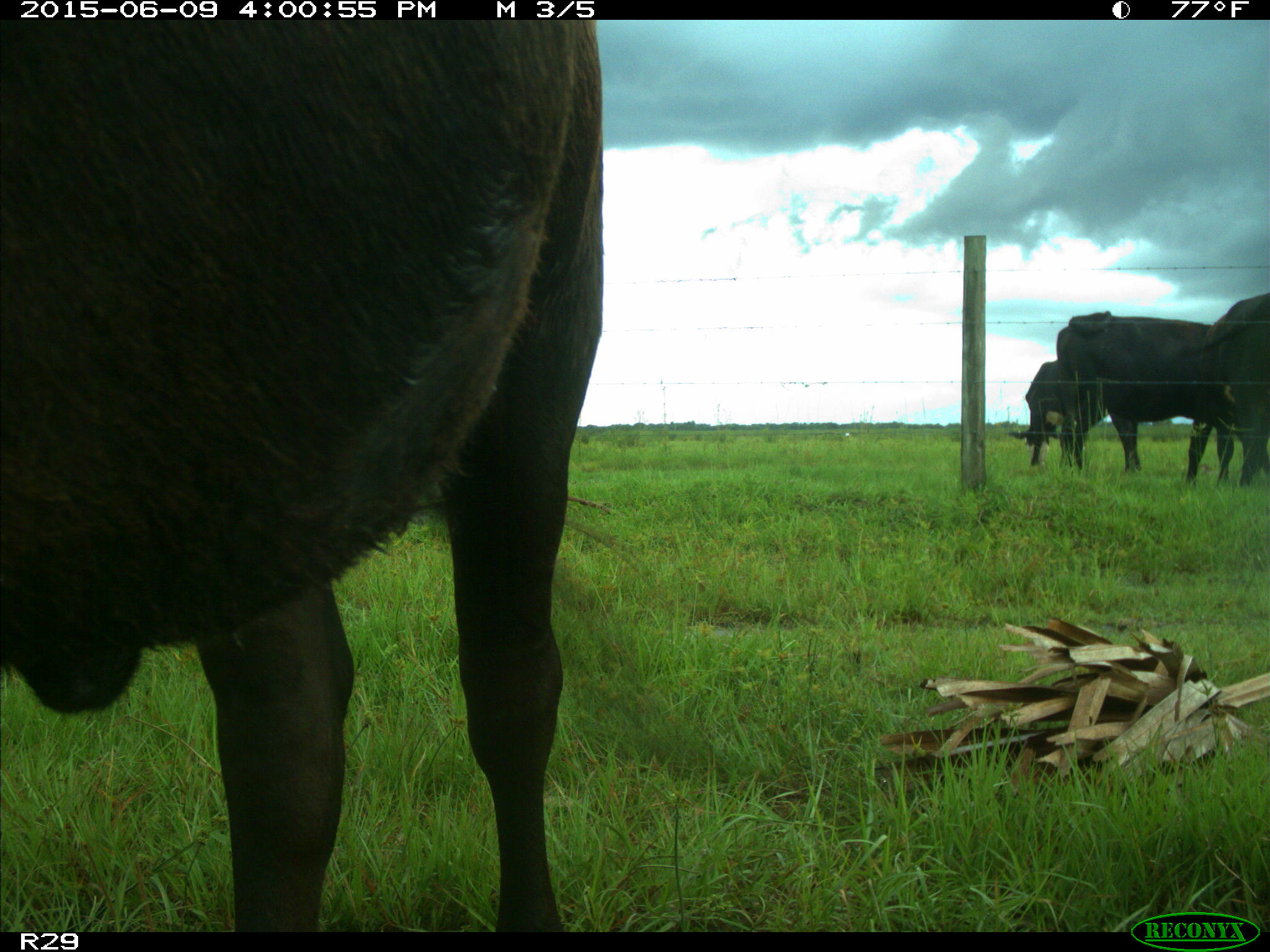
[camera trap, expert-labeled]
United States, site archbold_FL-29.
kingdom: Animalia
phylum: Chordata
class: Mammalia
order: Artiodactyla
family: Bovidae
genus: Bos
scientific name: Bos taurus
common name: domestic cow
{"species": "Bos taurus (domestic cow)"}